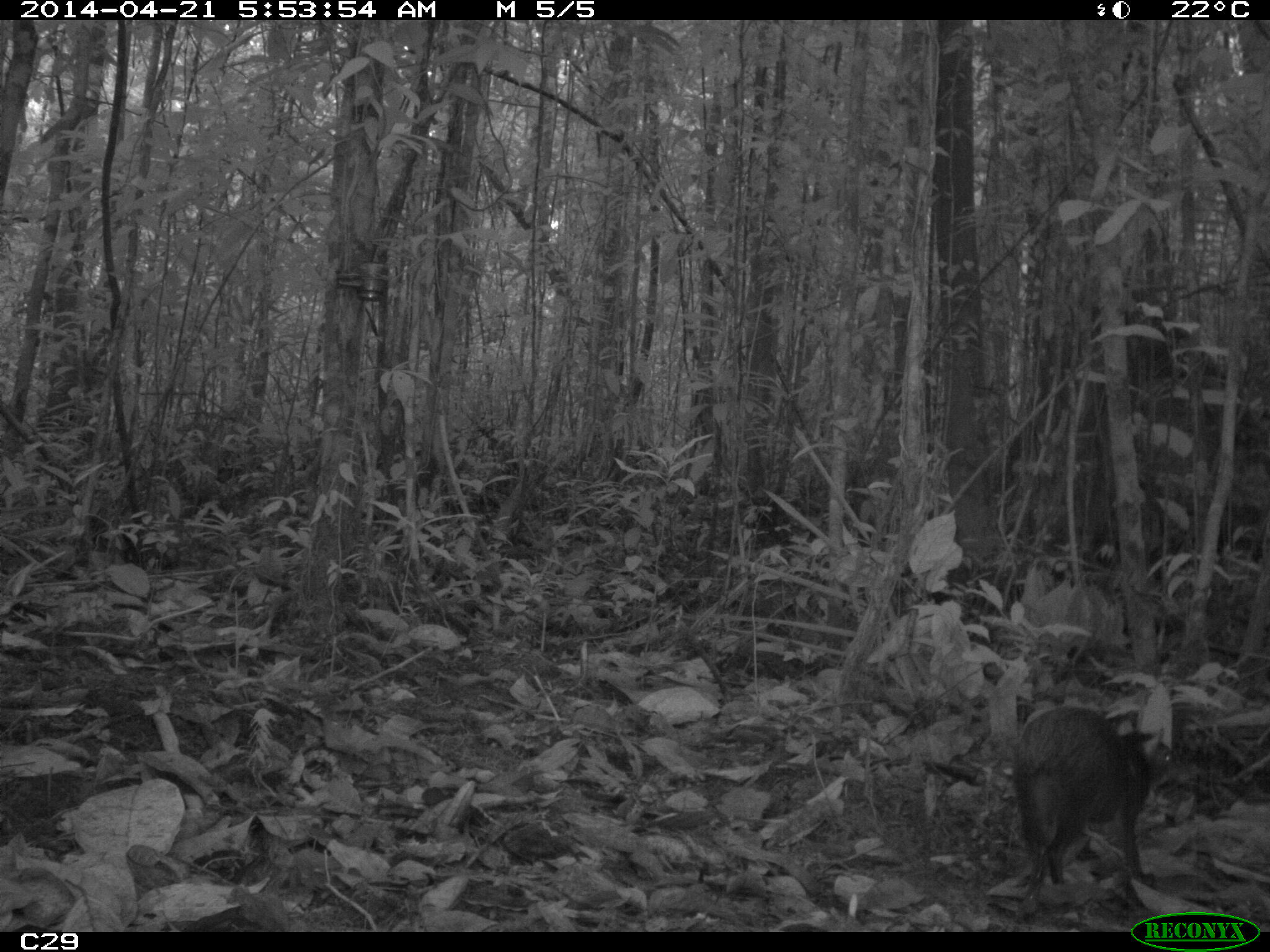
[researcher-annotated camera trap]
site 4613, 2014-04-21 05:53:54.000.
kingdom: Animalia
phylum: Chordata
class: Mammalia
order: Rodentia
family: Dasyproctidae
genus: Dasyprocta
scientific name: Dasyprocta leporina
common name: red-rumped agouti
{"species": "Dasyprocta leporina (red-rumped agouti)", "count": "1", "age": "adult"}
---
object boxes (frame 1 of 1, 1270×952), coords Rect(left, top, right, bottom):
dasyprocta leporina: Rect(1010, 707, 1174, 918)